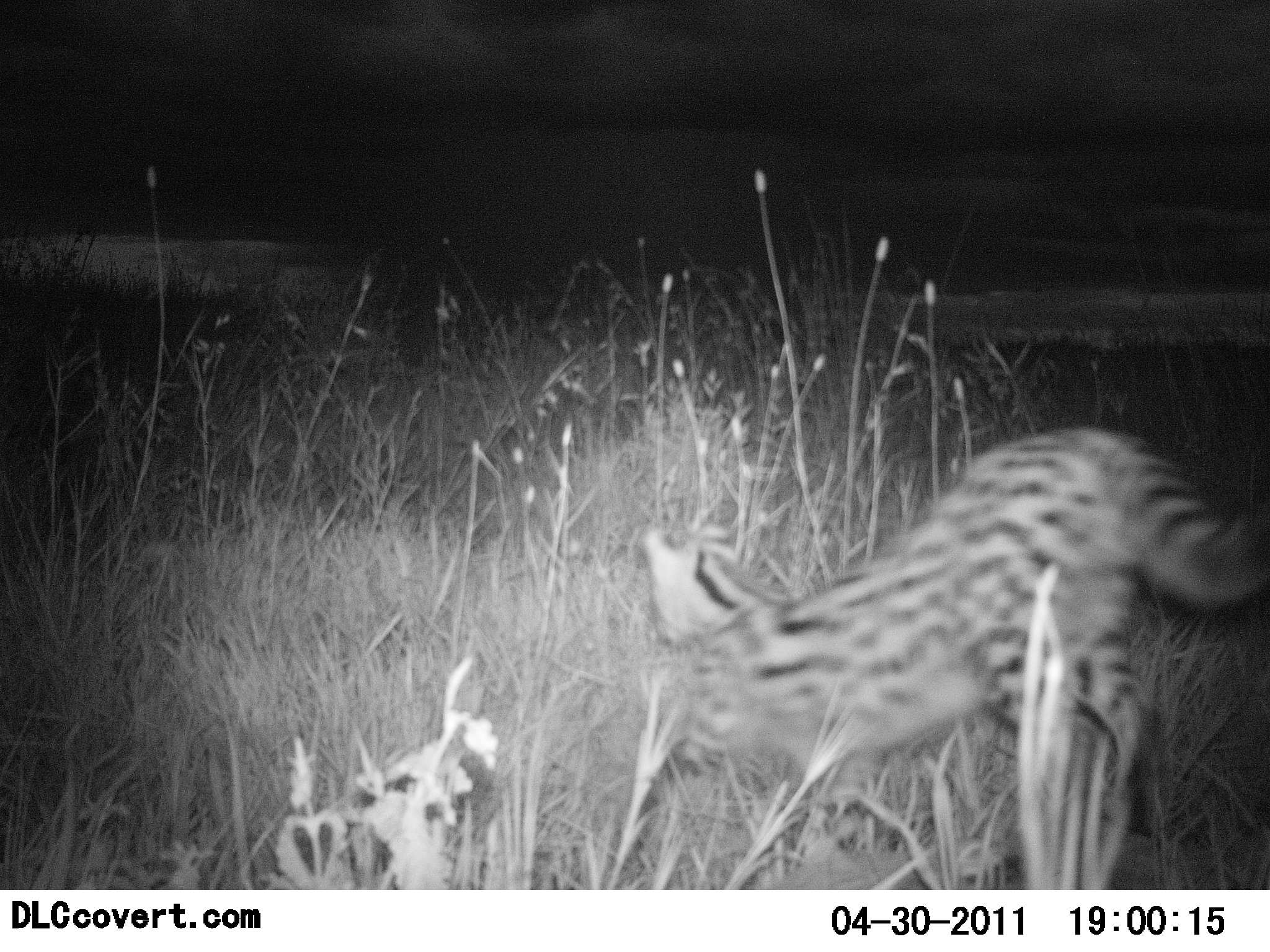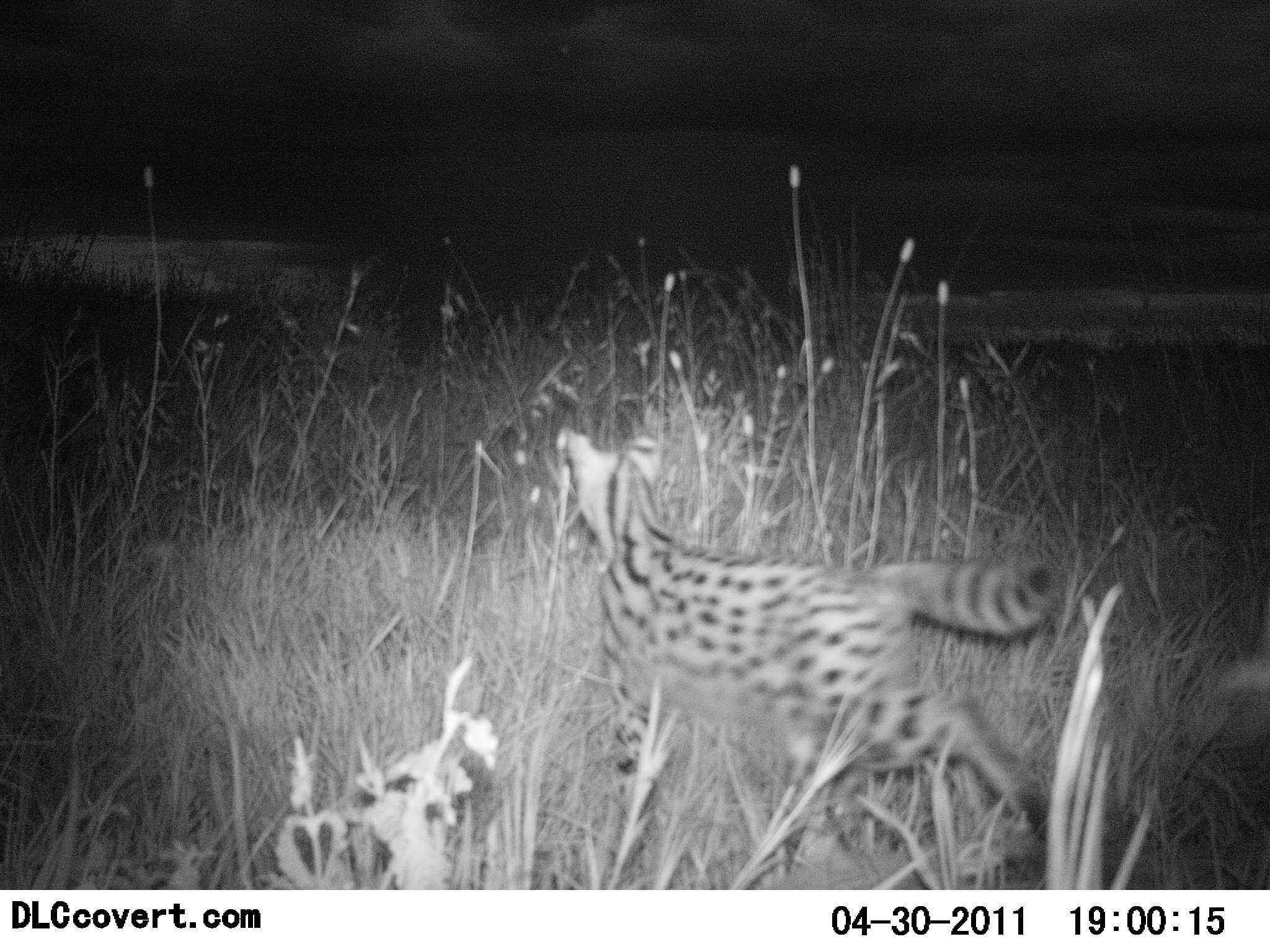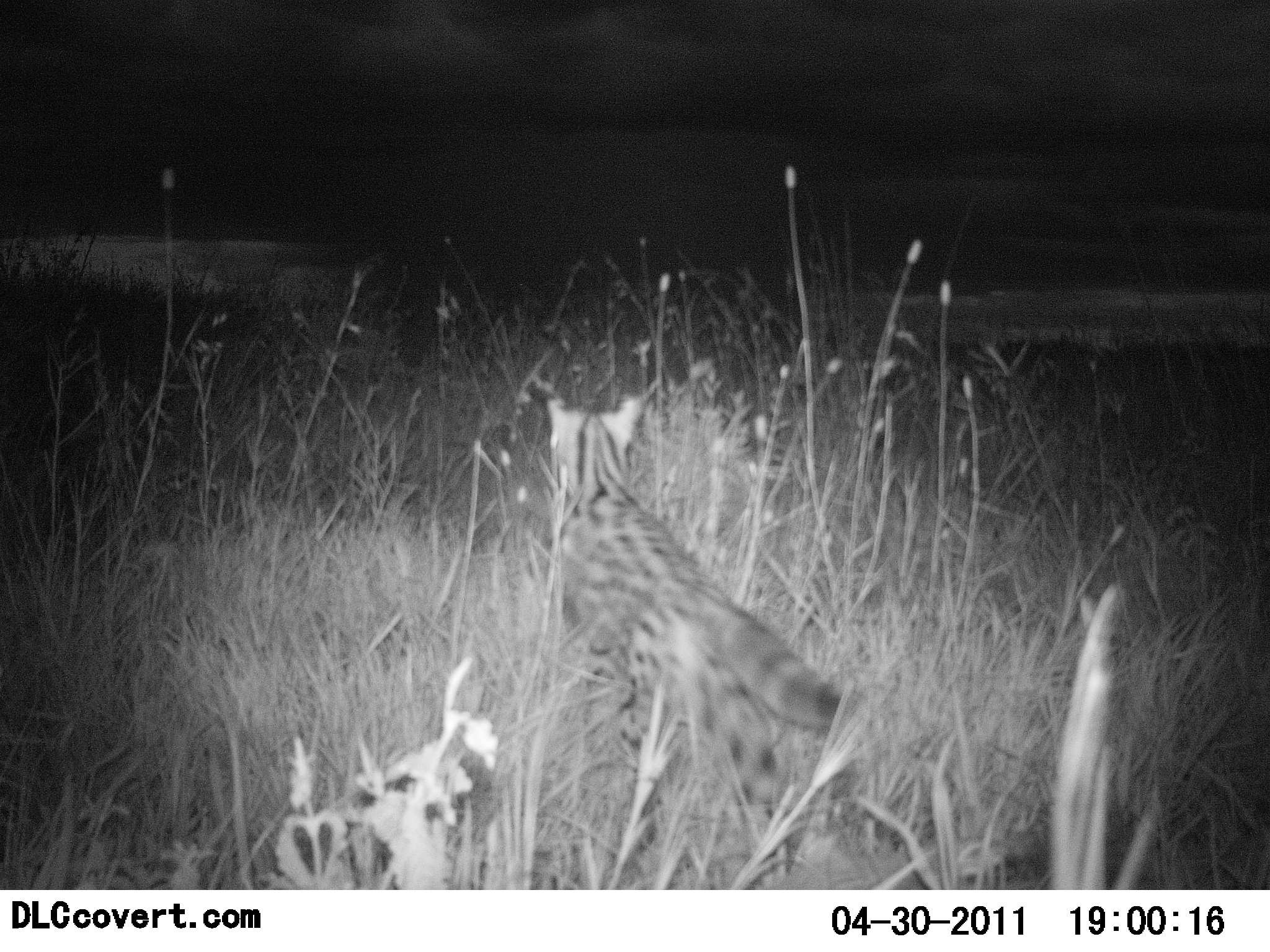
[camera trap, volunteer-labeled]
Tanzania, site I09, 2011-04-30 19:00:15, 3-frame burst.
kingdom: Animalia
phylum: Chordata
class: Mammalia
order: Carnivora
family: Felidae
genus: Leptailurus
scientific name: Leptailurus serval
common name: serval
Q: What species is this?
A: Serval (Leptailurus serval).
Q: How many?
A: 1.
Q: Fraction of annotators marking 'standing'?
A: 0%.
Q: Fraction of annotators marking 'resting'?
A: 0%.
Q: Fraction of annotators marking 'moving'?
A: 100%.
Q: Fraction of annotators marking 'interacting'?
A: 0%.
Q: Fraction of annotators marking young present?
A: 0%.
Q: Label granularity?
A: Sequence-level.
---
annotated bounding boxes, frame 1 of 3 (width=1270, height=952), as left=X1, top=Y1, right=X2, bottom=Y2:
animal: left=640, top=426, right=1270, bottom=891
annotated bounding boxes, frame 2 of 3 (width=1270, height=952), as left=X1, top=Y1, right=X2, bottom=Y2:
animal: left=555, top=428, right=1074, bottom=880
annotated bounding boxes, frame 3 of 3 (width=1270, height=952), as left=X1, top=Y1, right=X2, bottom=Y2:
animal: left=546, top=394, right=850, bottom=872